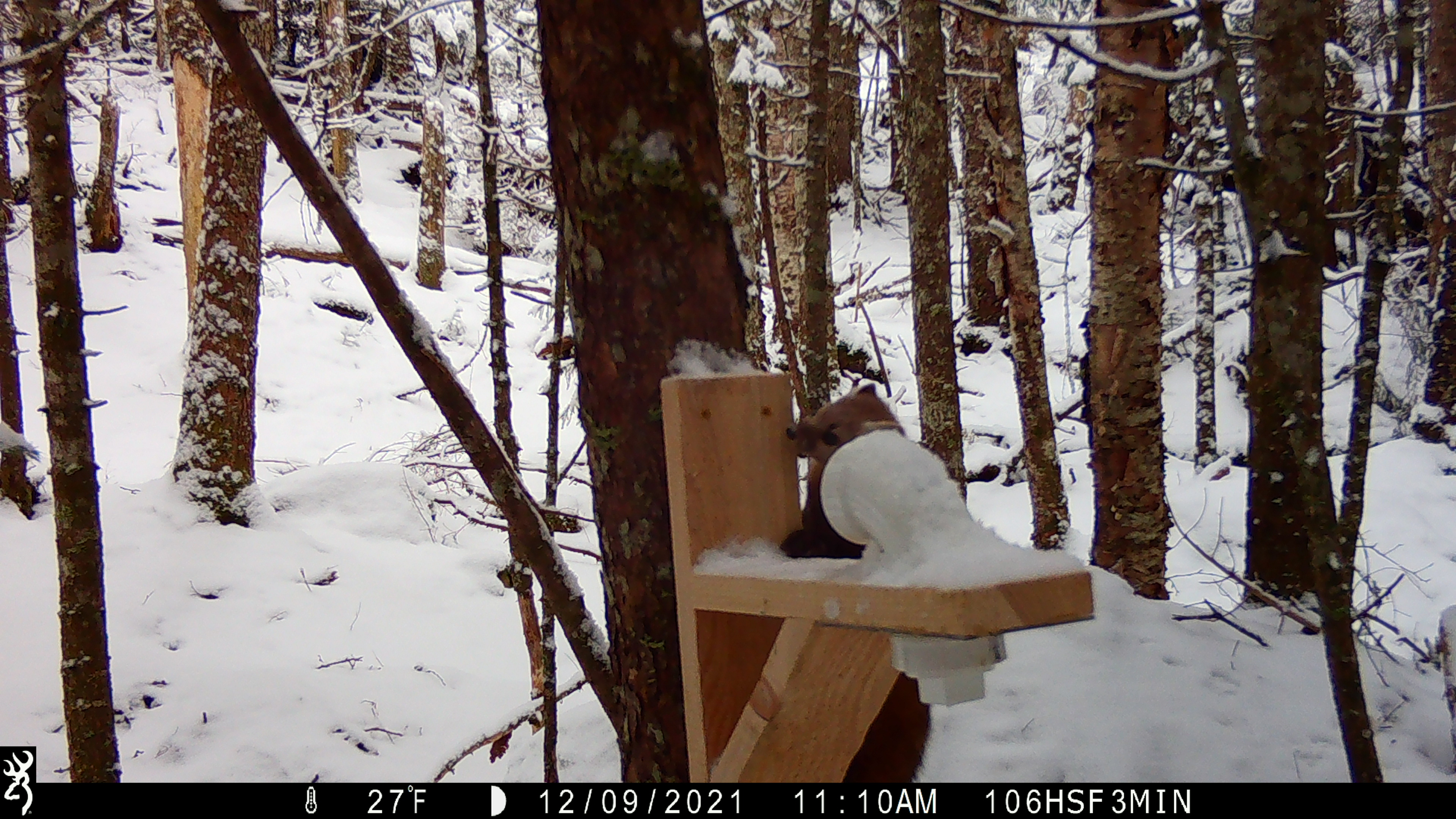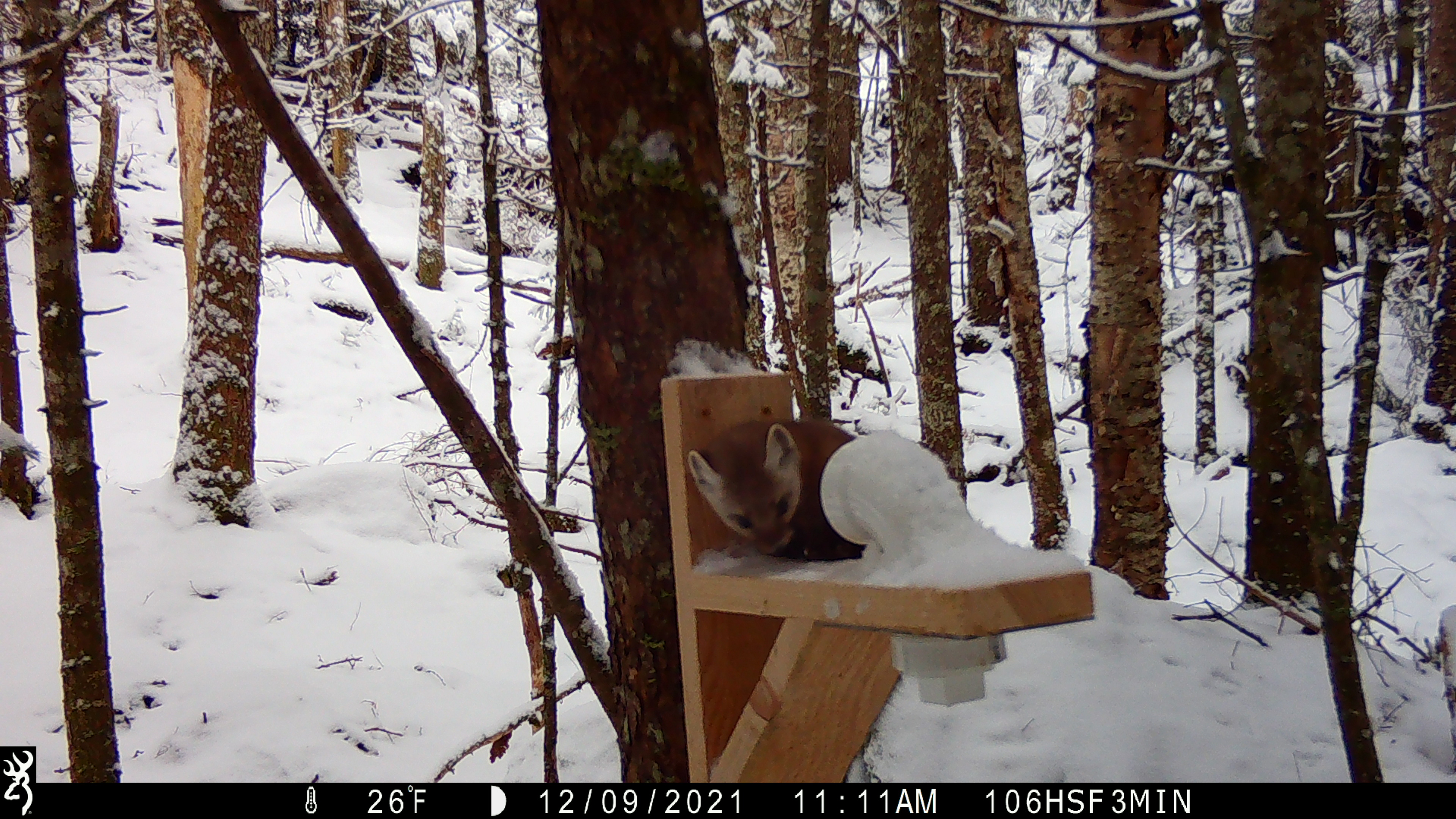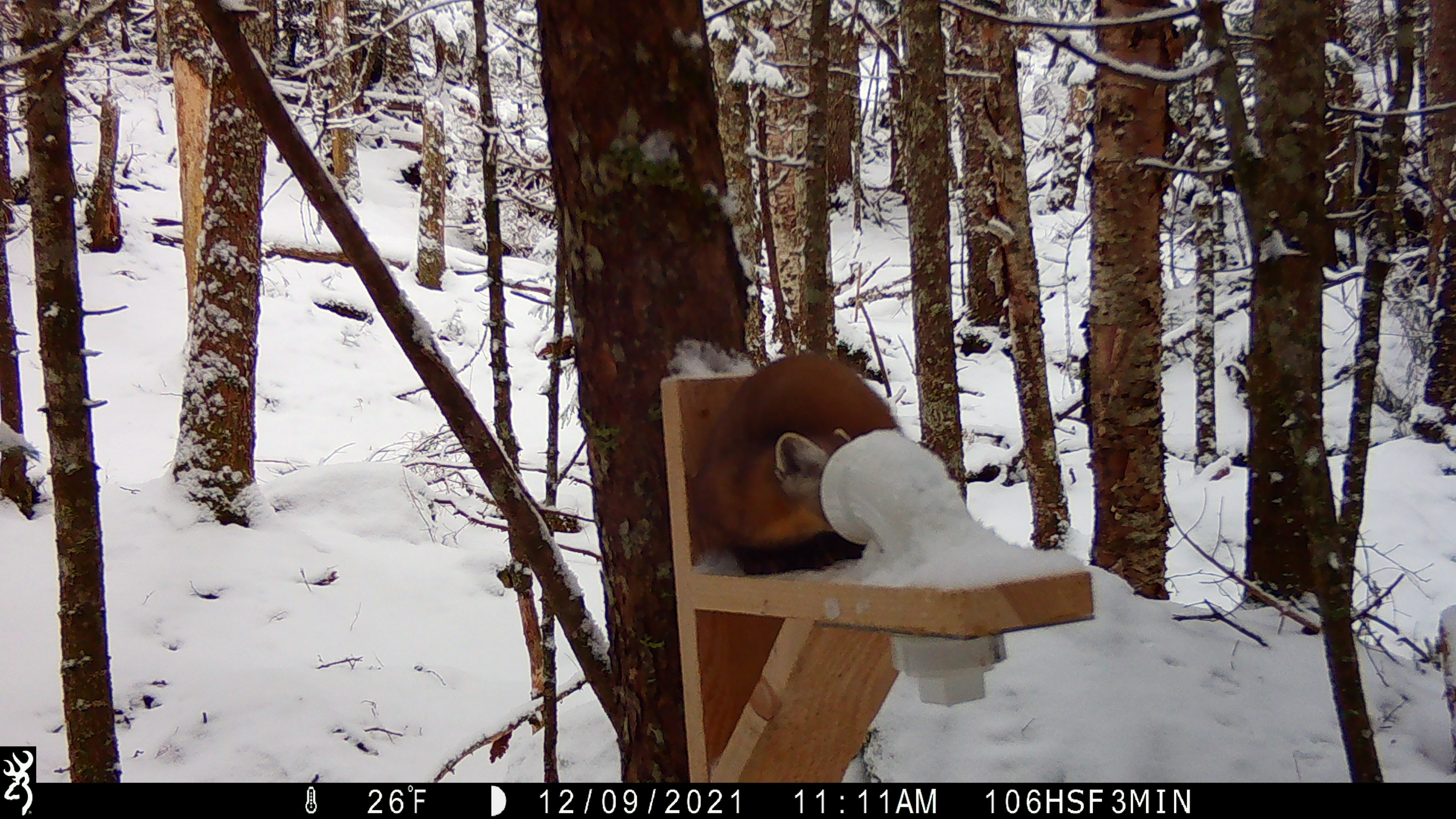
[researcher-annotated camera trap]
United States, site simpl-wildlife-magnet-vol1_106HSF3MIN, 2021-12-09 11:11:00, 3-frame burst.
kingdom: Animalia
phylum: Chordata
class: Mammalia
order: Carnivora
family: Mustelidae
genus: Martes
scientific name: Martes americana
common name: american marten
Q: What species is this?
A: American marten (Martes americana).